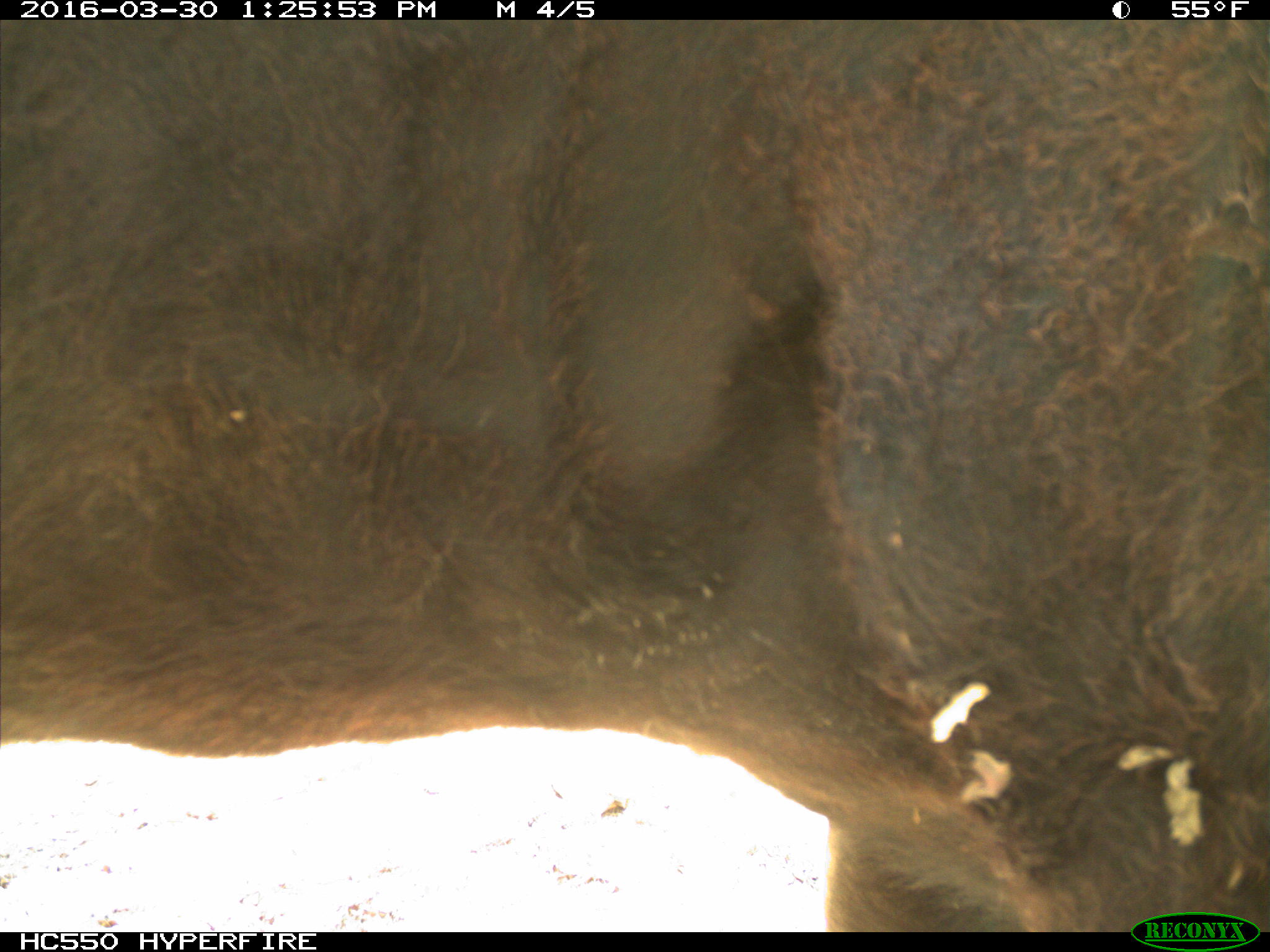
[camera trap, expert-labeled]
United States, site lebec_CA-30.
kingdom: Animalia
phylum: Chordata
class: Mammalia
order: Artiodactyla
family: Bovidae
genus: Bos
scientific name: Bos taurus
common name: domestic cow